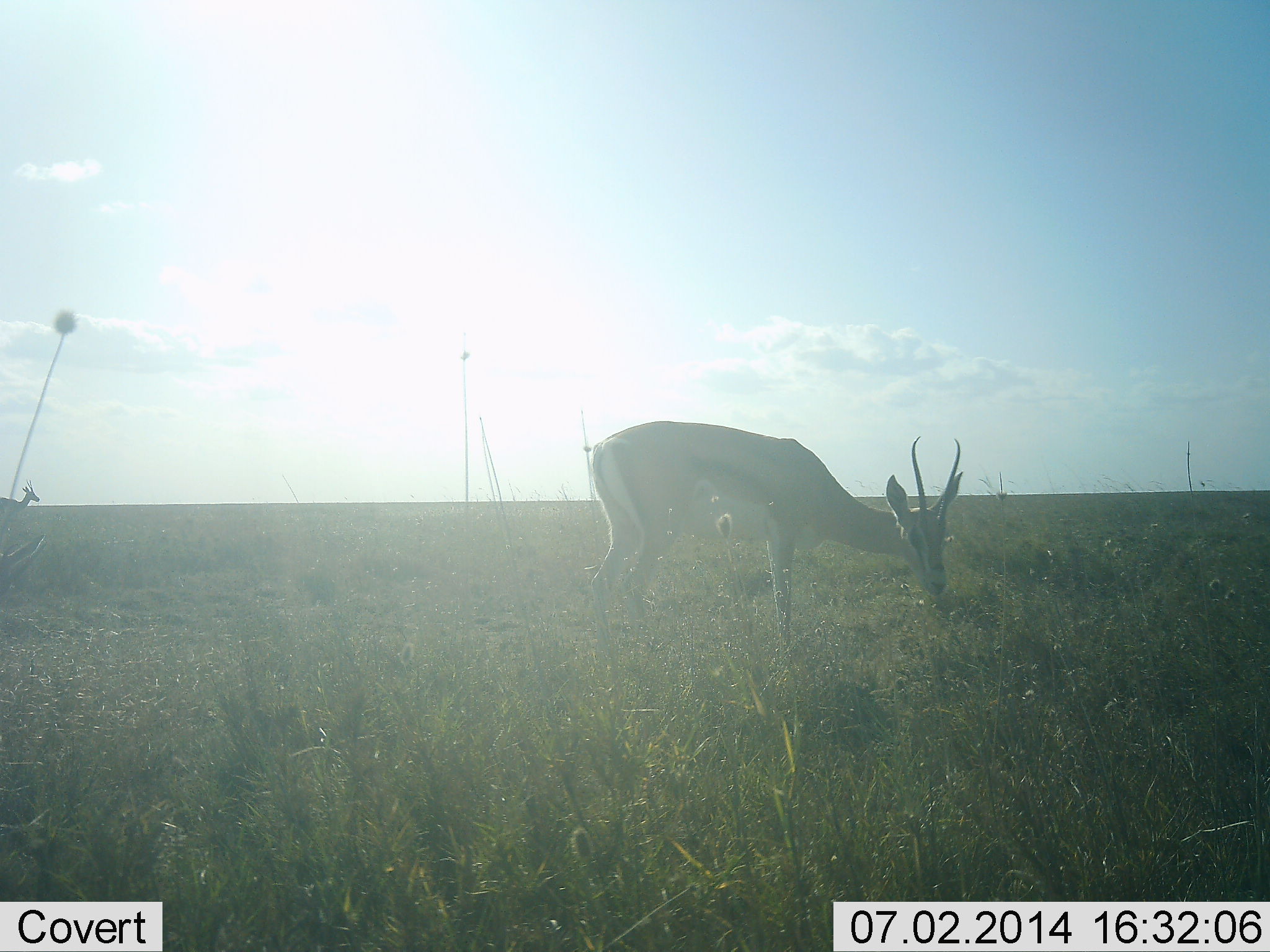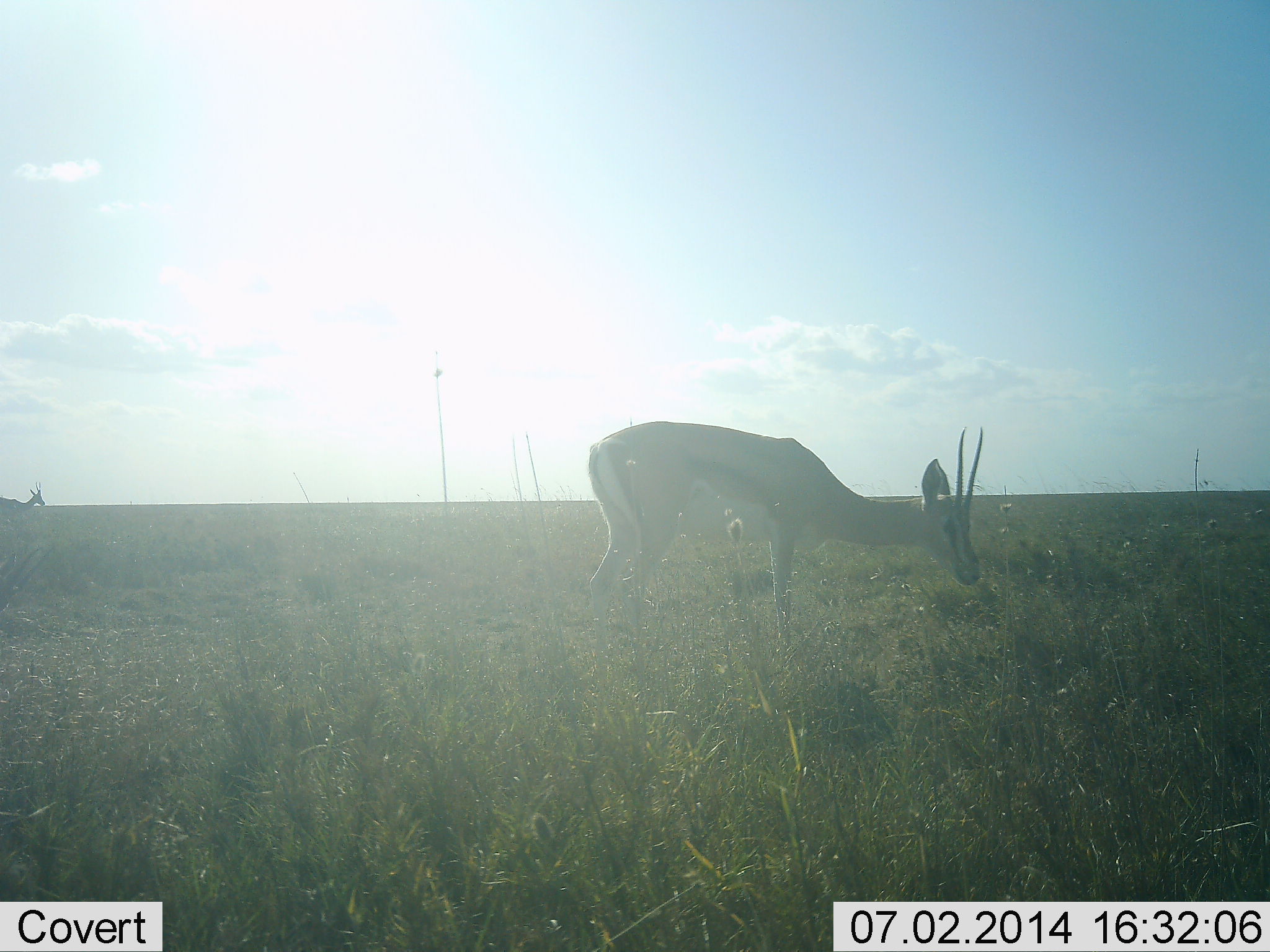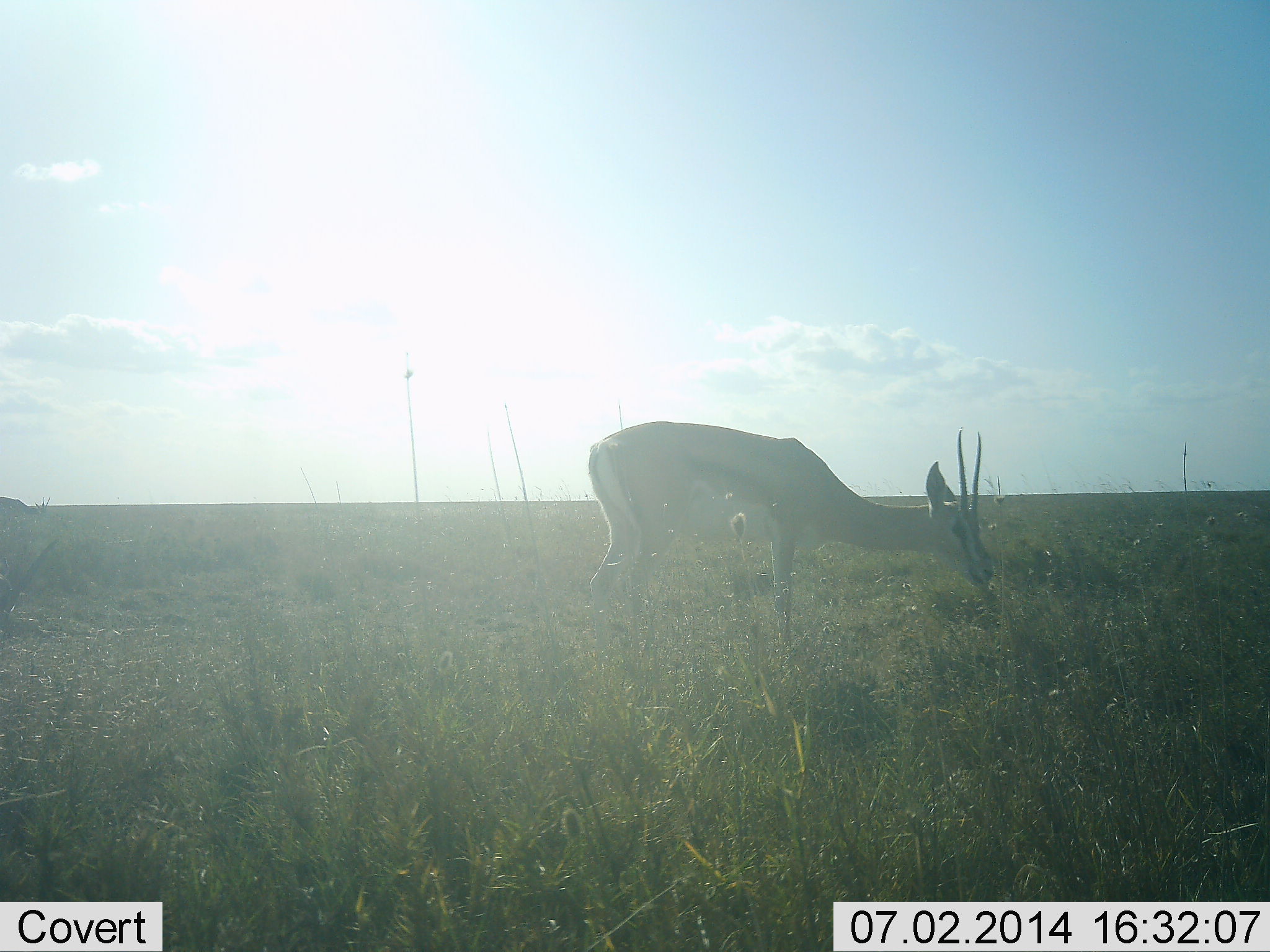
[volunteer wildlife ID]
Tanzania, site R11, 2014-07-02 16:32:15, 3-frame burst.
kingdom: Animalia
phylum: Chordata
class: Mammalia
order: Artiodactyla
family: Bovidae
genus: Eudorcas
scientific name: Eudorcas thomsonii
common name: thomson's gazelle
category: gazellethomsons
Gazellethomsons (thomson's gazelle) (Eudorcas thomsonii), count 2. Behavior (volunteer vote fractions): standing 70%, resting 0%, moving 10%, interacting 0%. Young present (vote fraction): 0%. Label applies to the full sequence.